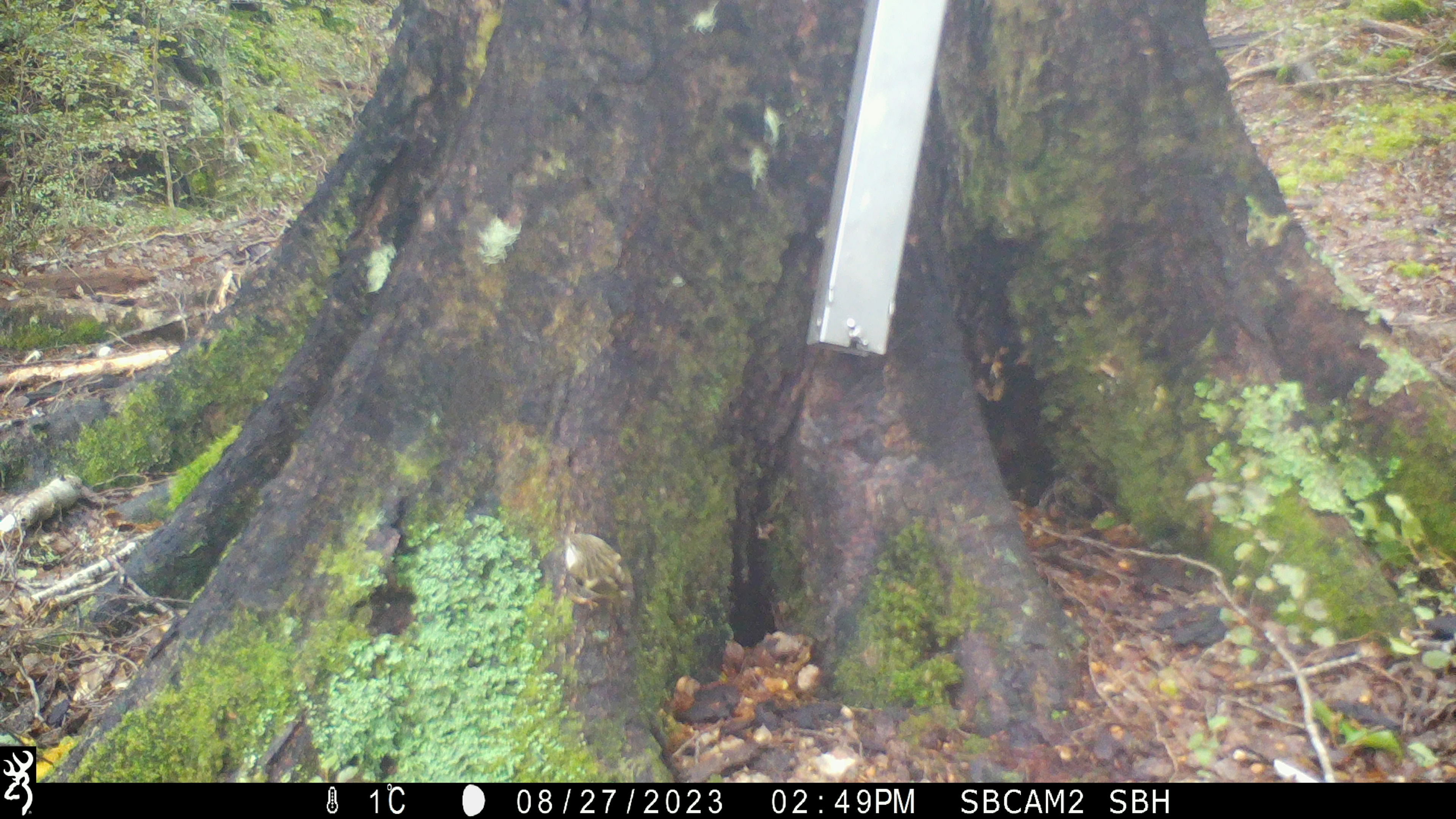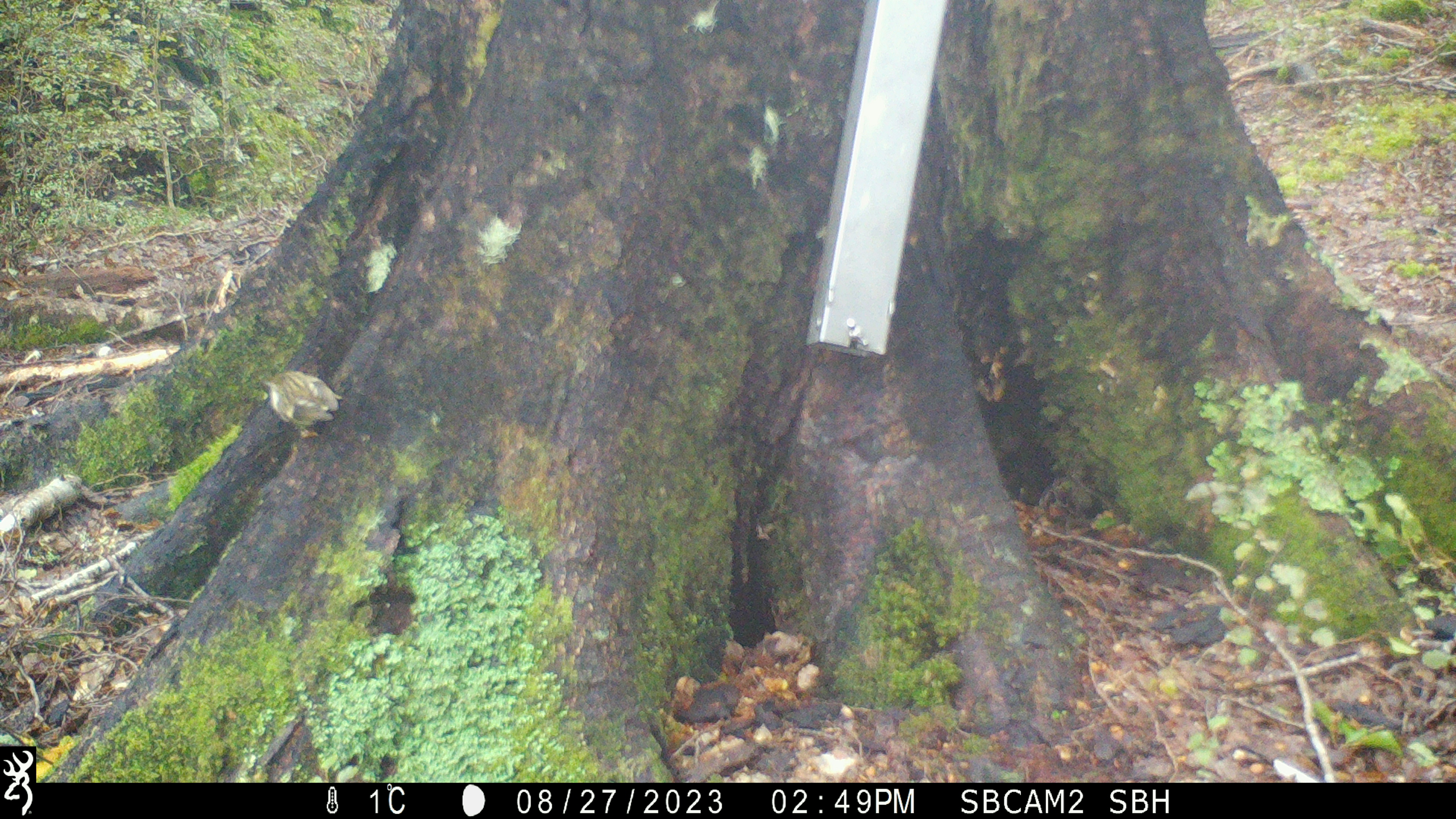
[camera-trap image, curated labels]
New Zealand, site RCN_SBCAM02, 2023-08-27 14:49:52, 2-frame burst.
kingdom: Animalia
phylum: Chordata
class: Aves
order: Passeriformes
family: Acanthisittidae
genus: Acanthisitta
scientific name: Acanthisitta chloris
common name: rifleman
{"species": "rifleman (Acanthisitta chloris)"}